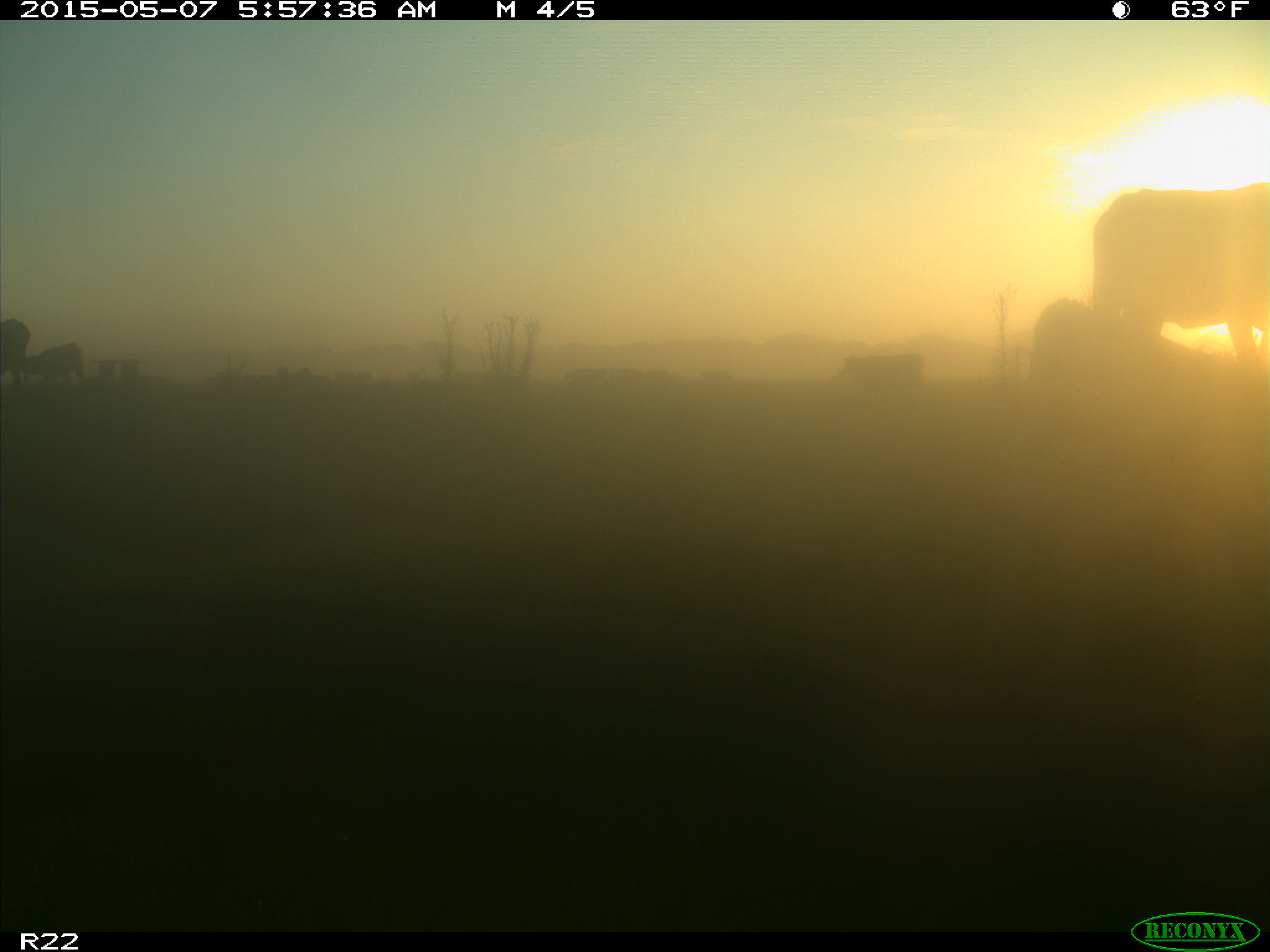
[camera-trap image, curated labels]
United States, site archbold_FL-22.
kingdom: Animalia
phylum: Chordata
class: Mammalia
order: Artiodactyla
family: Bovidae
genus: Bos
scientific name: Bos taurus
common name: domestic cow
Bos taurus (domestic cow).